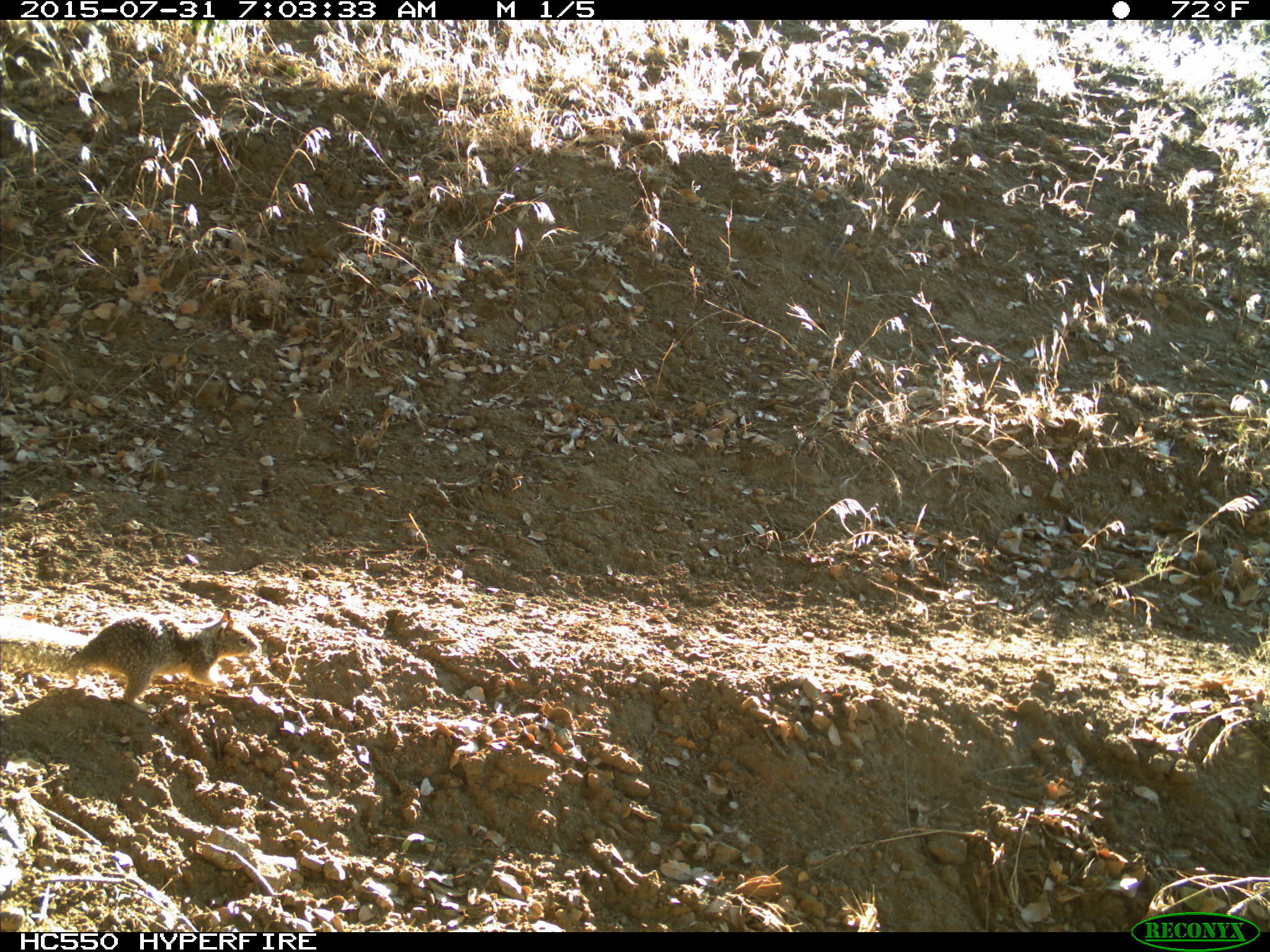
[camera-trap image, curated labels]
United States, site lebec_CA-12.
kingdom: Animalia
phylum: Chordata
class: Mammalia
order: Rodentia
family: Sciuridae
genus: Otospermophilus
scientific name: Otospermophilus beecheyi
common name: california ground squirrel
Otospermophilus beecheyi (california ground squirrel).